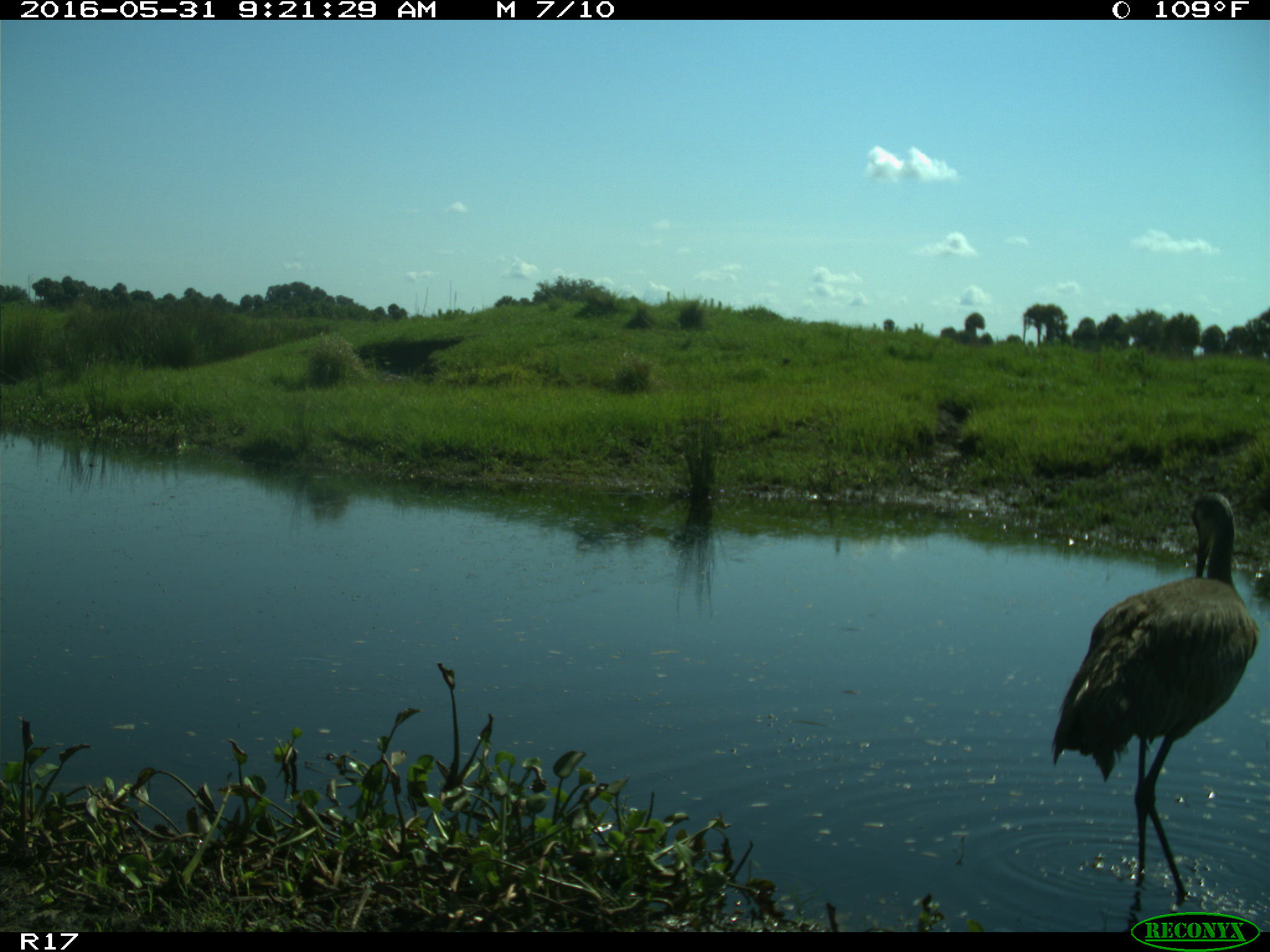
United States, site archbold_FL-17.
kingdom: Animalia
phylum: Chordata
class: Aves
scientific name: Aves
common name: birds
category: unidentified bird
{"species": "unidentified bird (birds) (Aves)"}